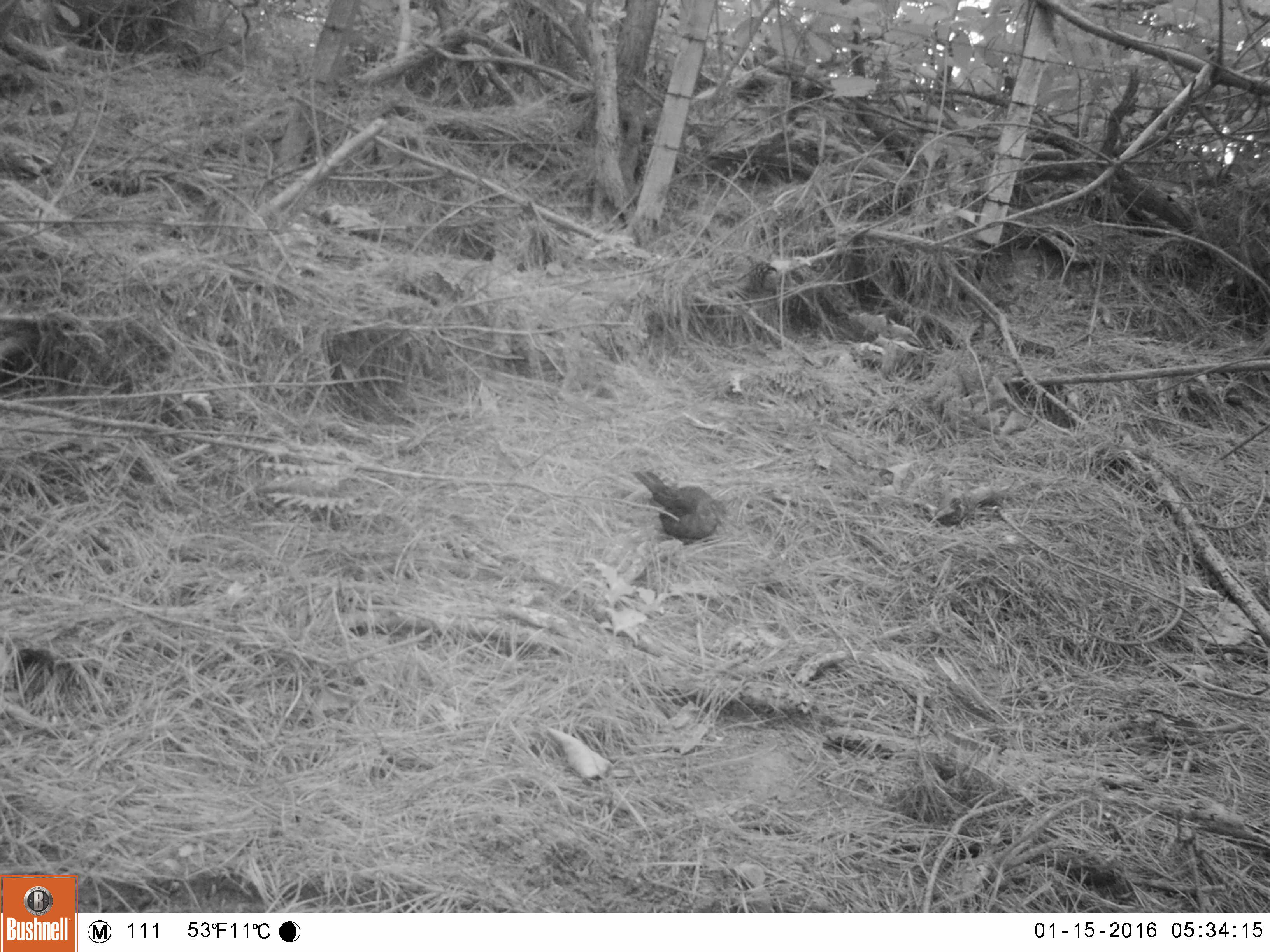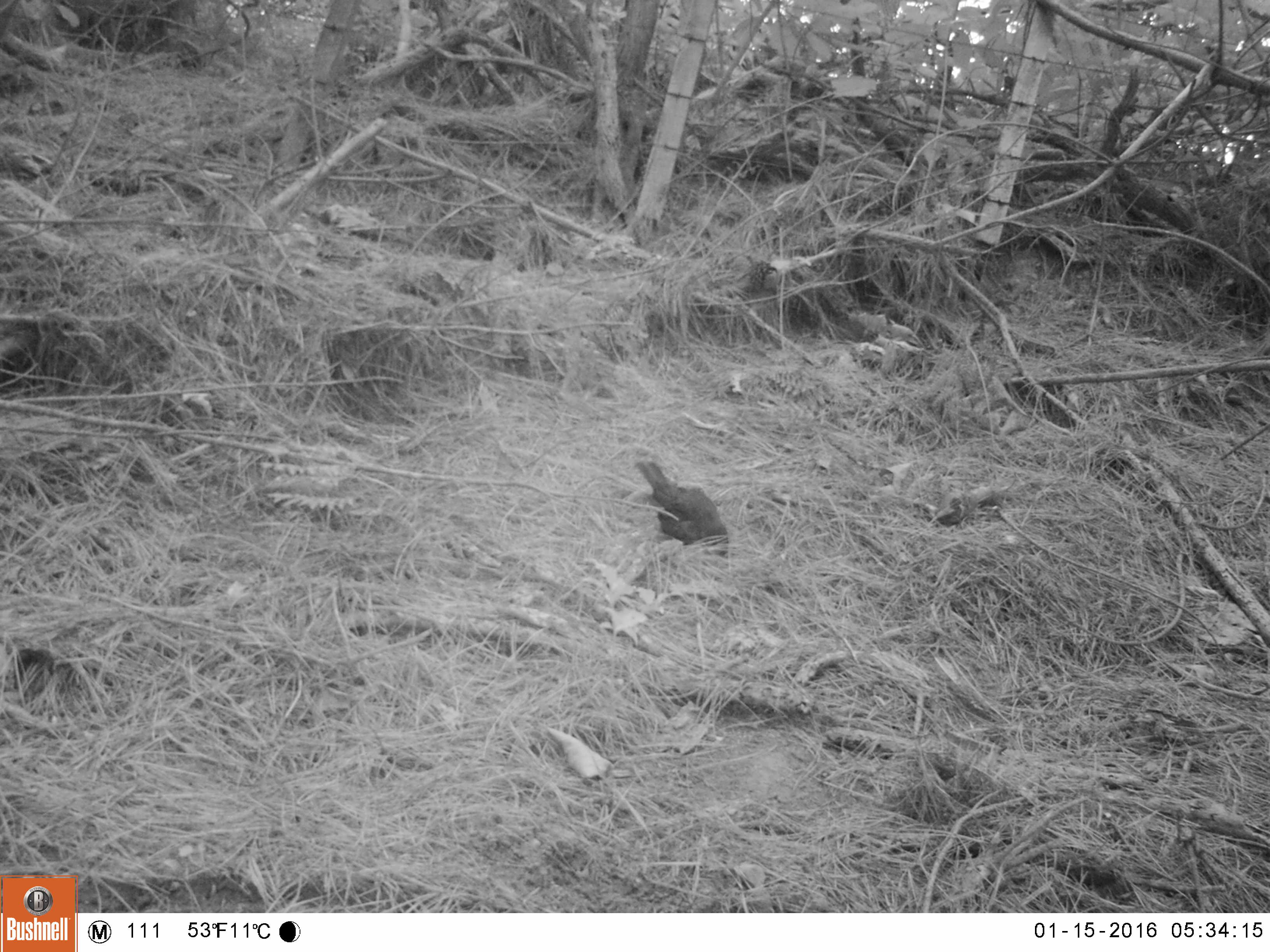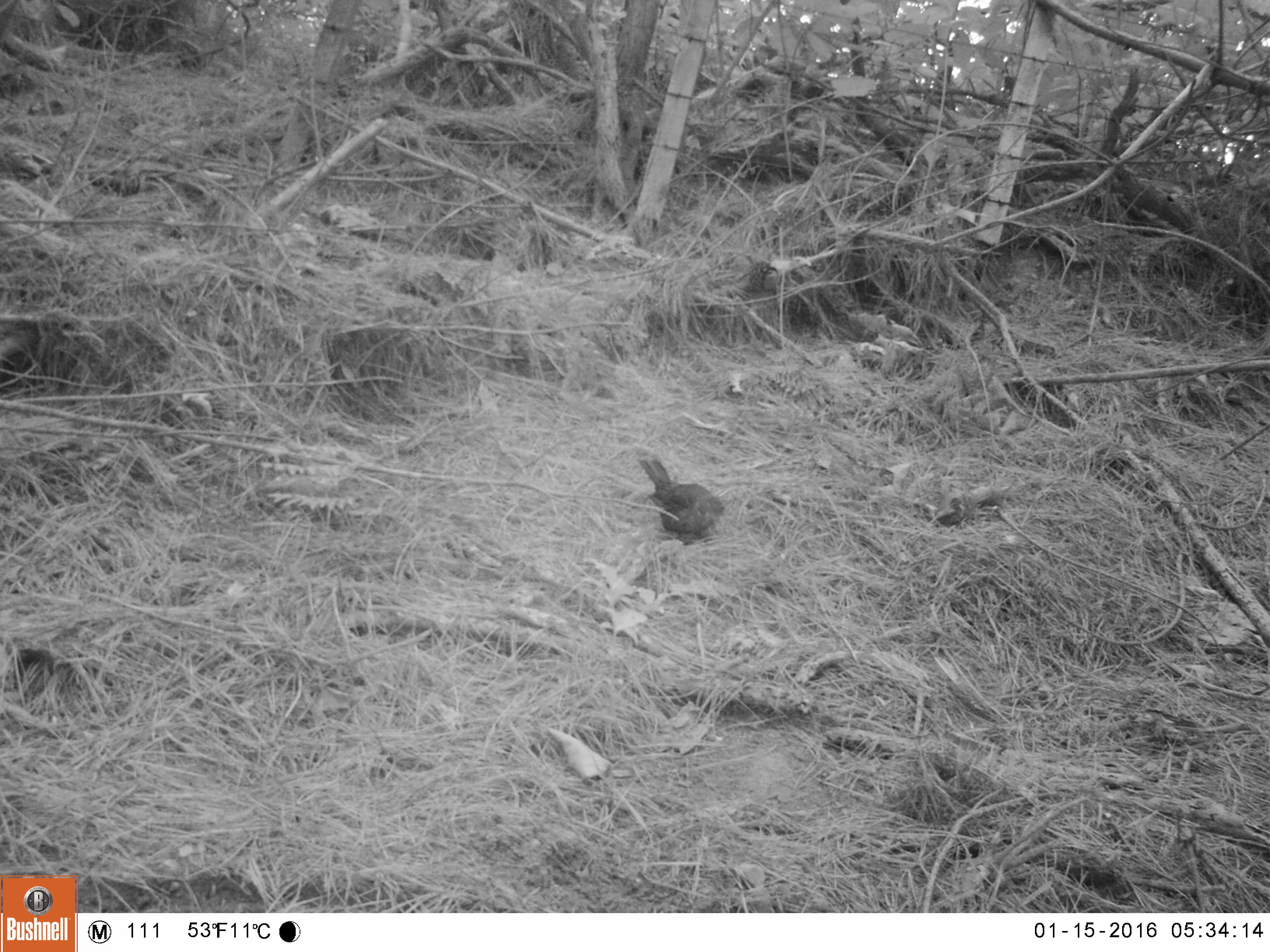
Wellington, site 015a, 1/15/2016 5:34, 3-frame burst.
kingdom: Animalia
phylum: Chordata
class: Aves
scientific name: Aves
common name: bird